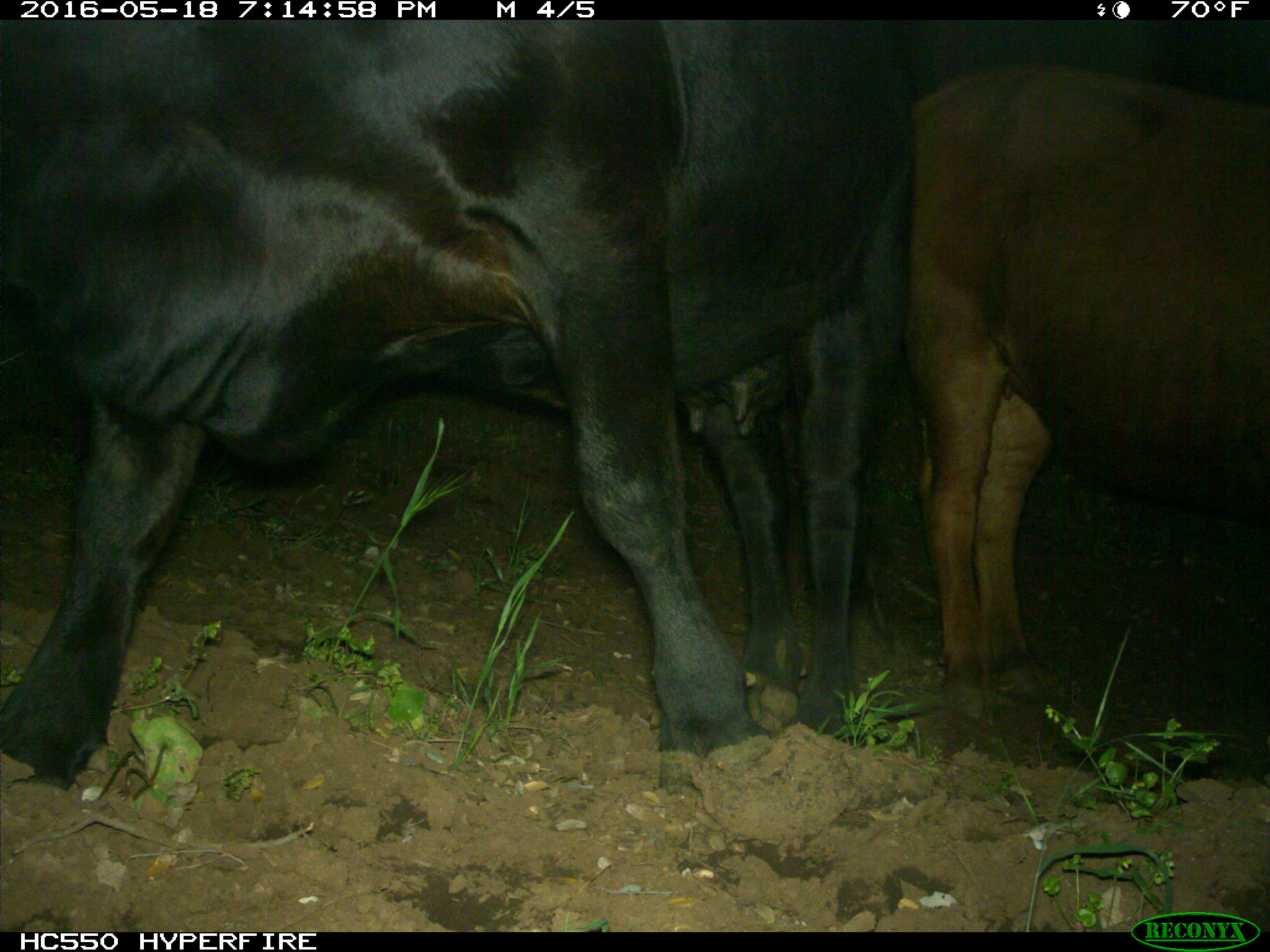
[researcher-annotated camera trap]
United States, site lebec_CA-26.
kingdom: Animalia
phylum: Chordata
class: Mammalia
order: Artiodactyla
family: Bovidae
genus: Bos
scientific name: Bos taurus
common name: domestic cow